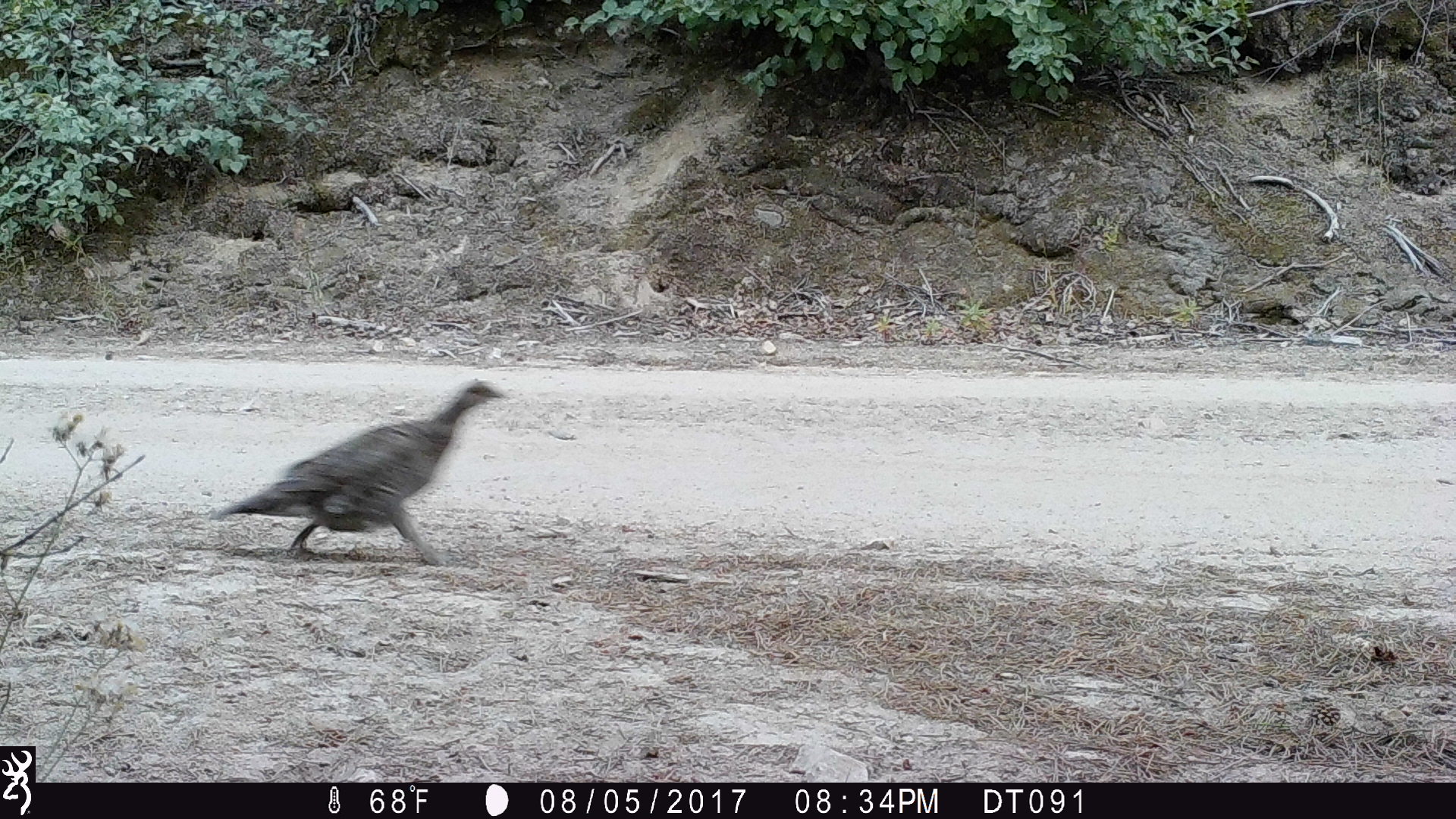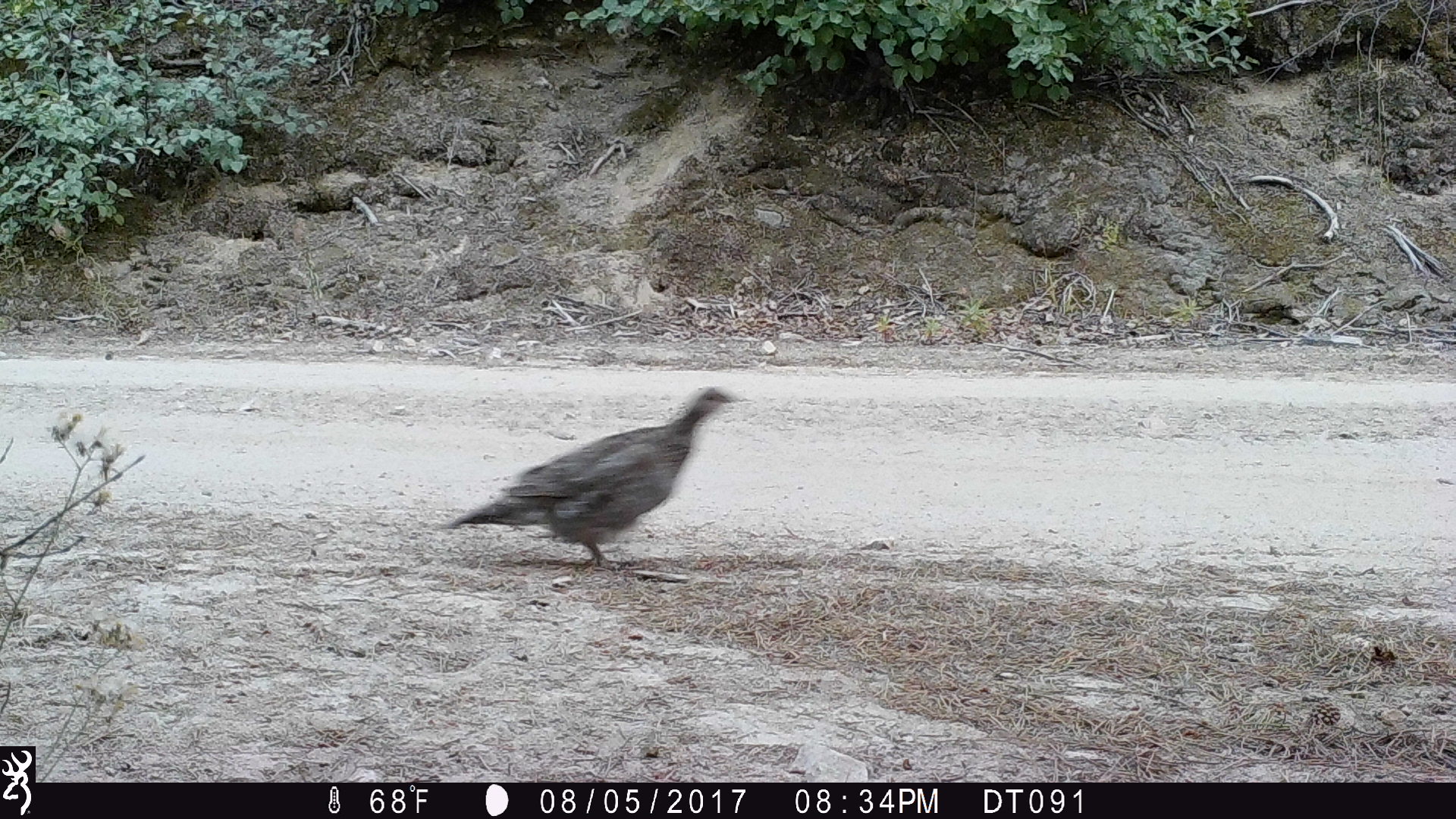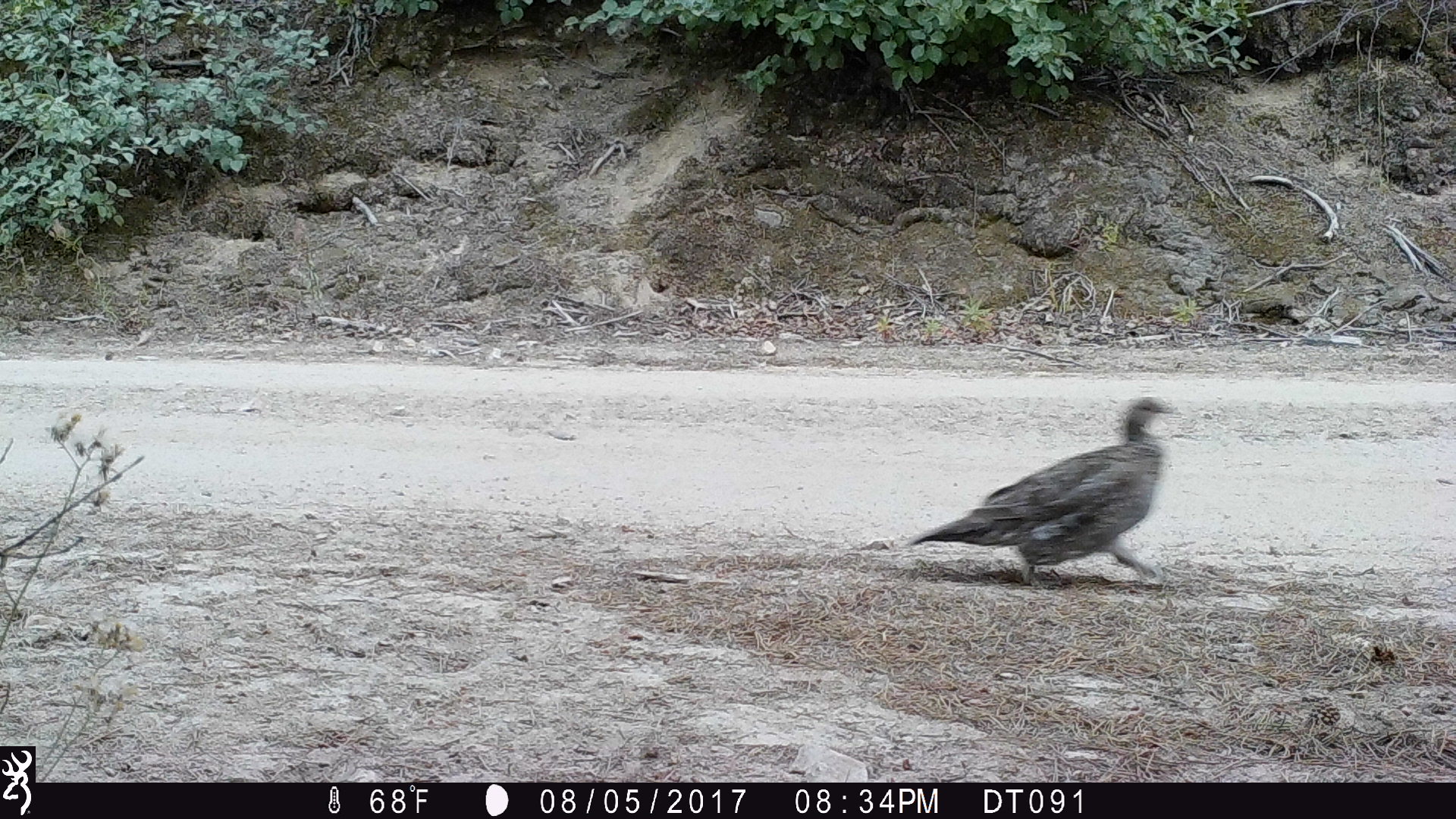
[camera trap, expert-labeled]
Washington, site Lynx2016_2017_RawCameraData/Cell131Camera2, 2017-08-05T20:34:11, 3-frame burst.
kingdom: Animalia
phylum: Chordata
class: Aves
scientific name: Aves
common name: birds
Aves (birds). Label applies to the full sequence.